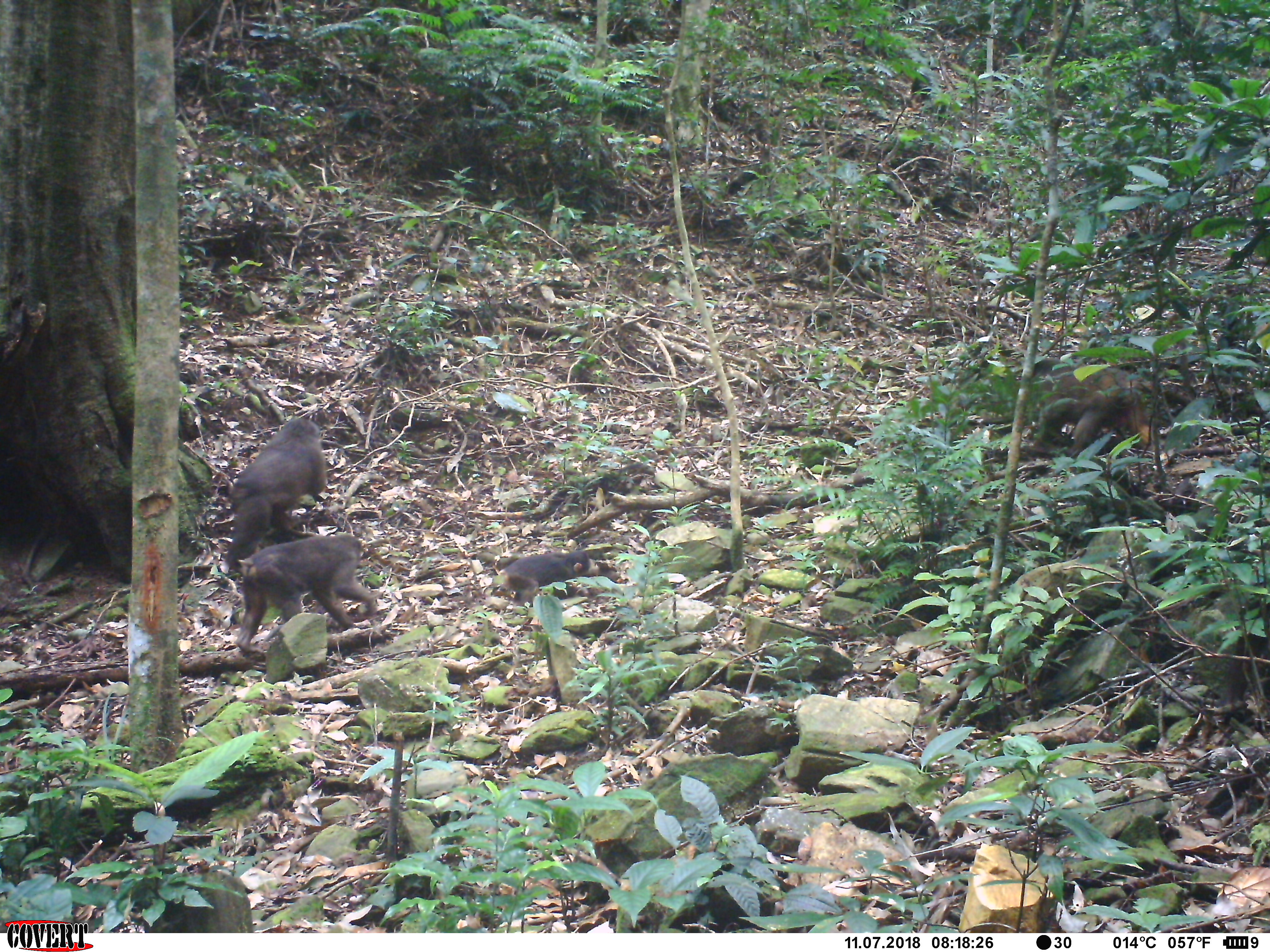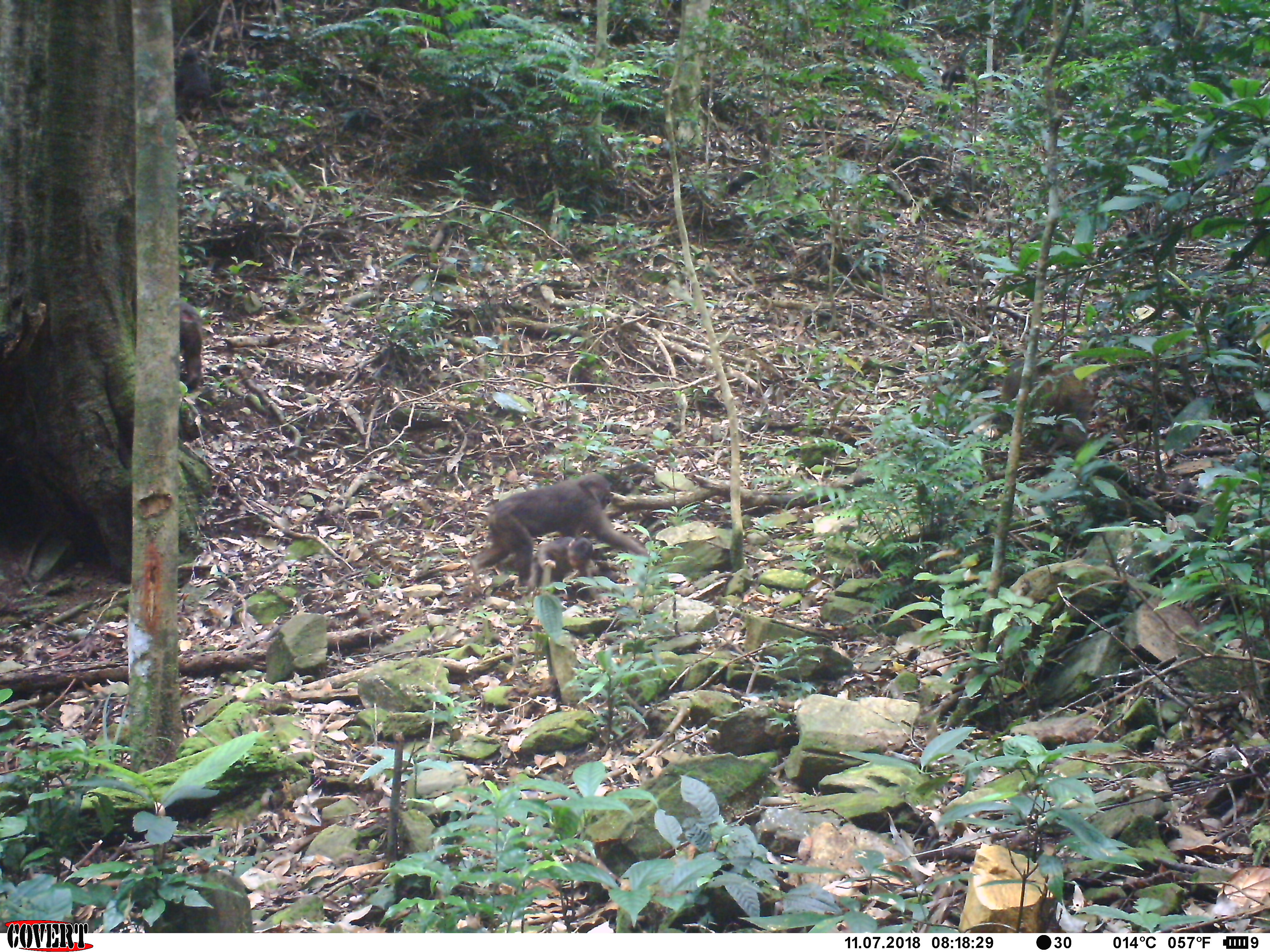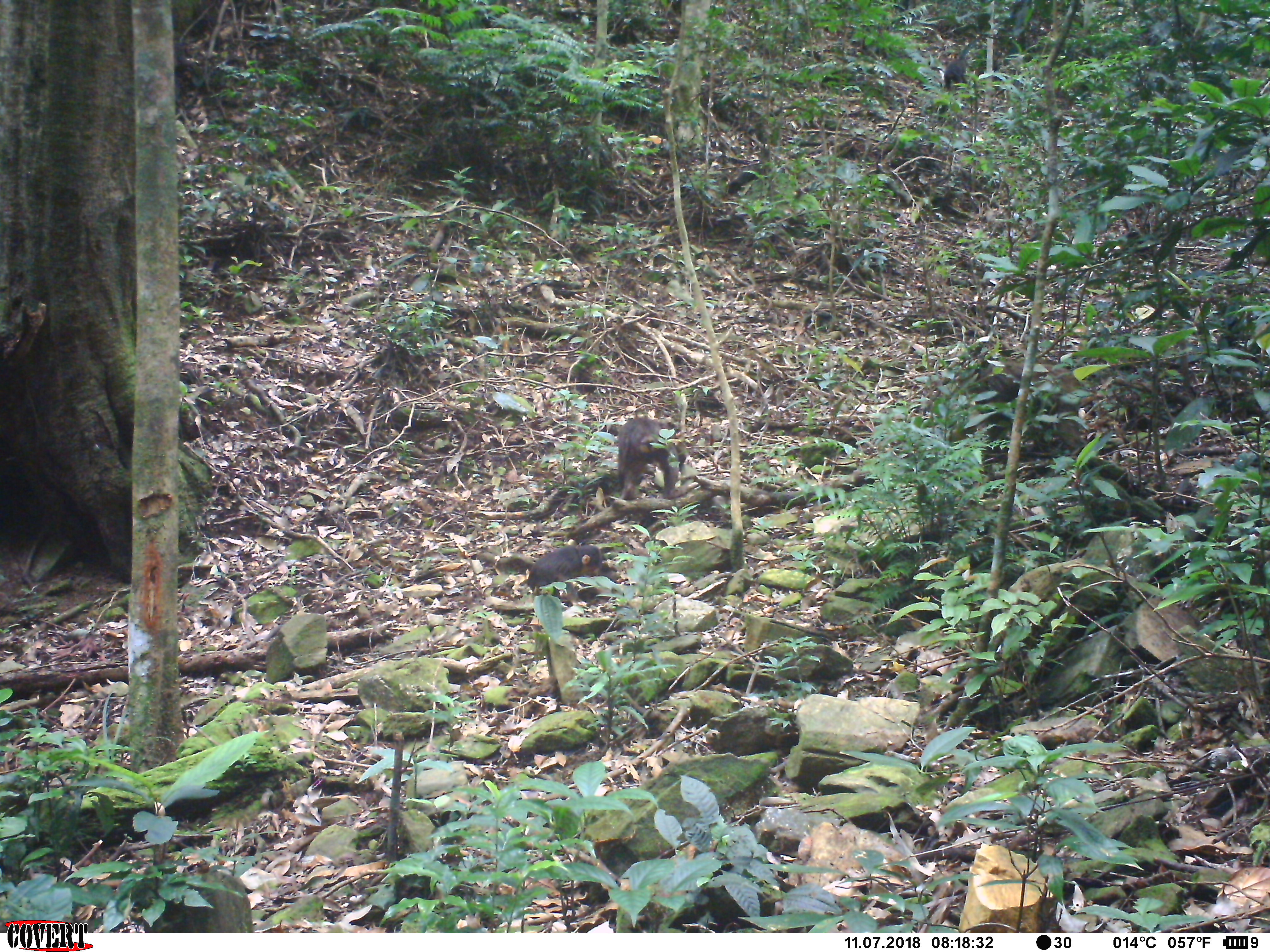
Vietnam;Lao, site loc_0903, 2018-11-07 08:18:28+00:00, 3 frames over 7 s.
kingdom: Animalia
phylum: Chordata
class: Mammalia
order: Primates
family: Cercopithecidae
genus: Macaca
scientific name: Macaca arctoides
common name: stump-tailed macaque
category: stump tailed macaque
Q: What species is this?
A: Stump tailed macaque (stump-tailed macaque) (Macaca arctoides).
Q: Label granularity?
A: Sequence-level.